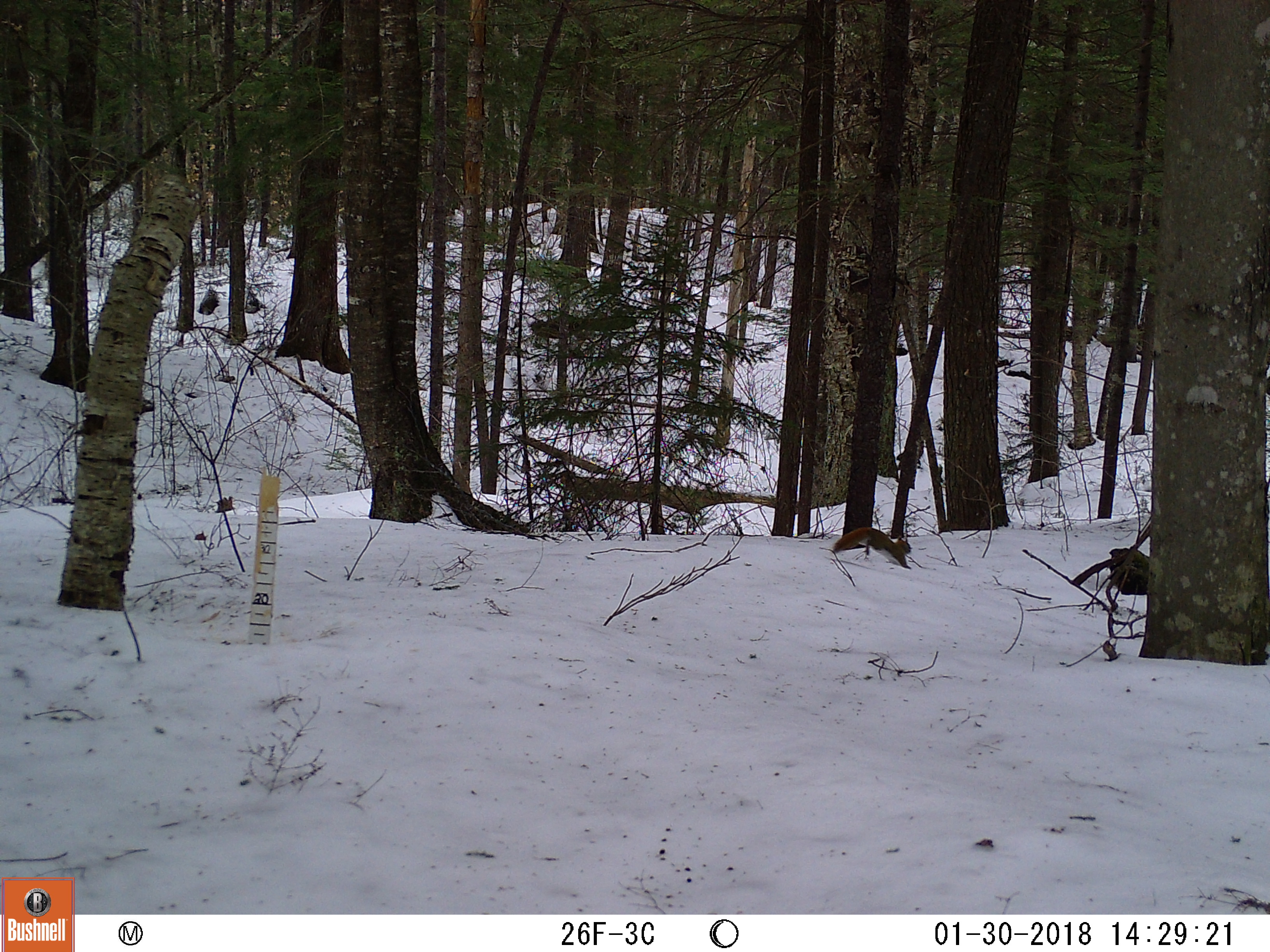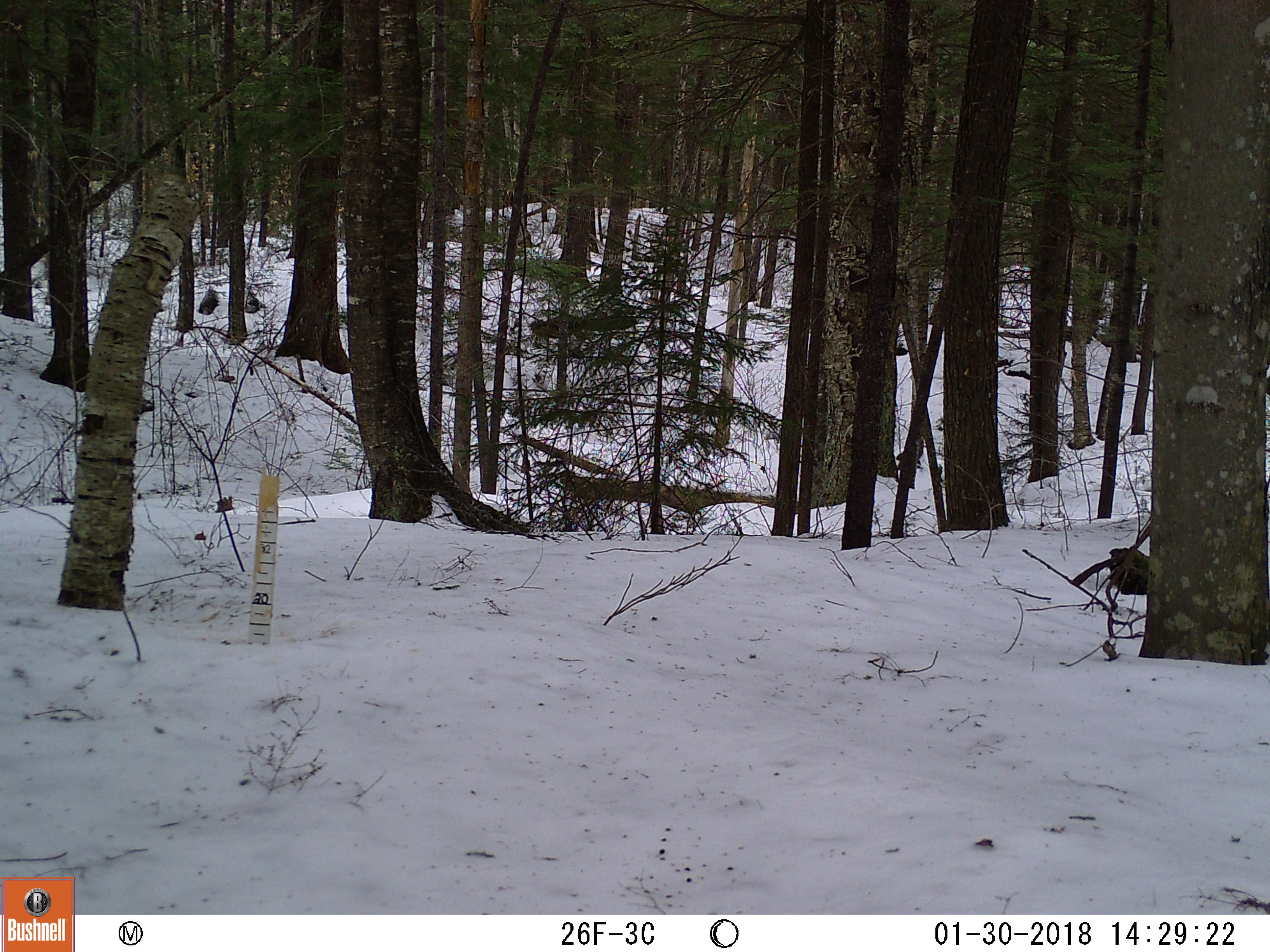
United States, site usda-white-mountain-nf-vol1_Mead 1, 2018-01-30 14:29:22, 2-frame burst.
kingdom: Animalia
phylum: Chordata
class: Mammalia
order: Rodentia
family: Sciuridae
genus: Tamiasciurus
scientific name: Tamiasciurus hudsonicus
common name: red squirrel